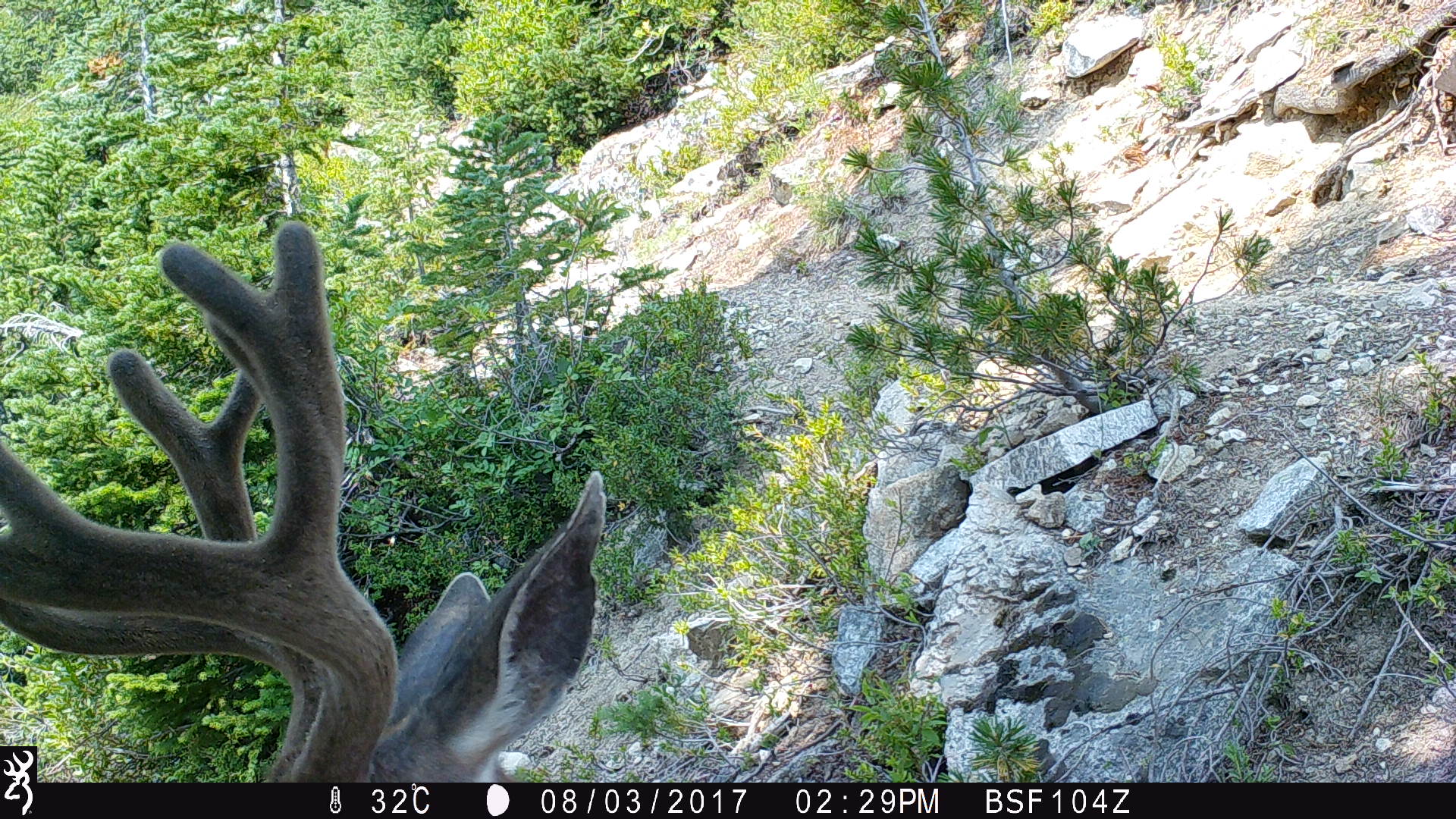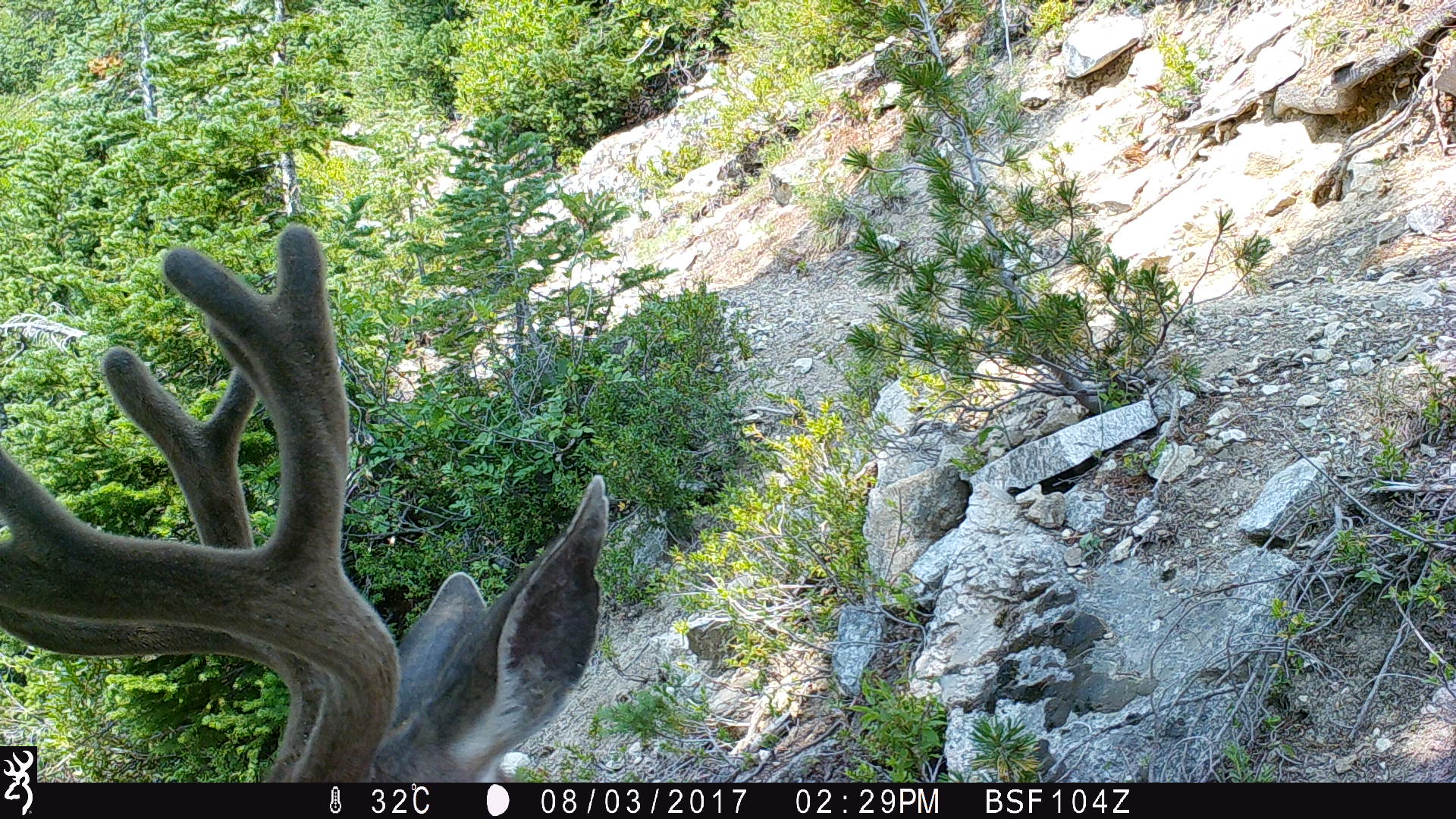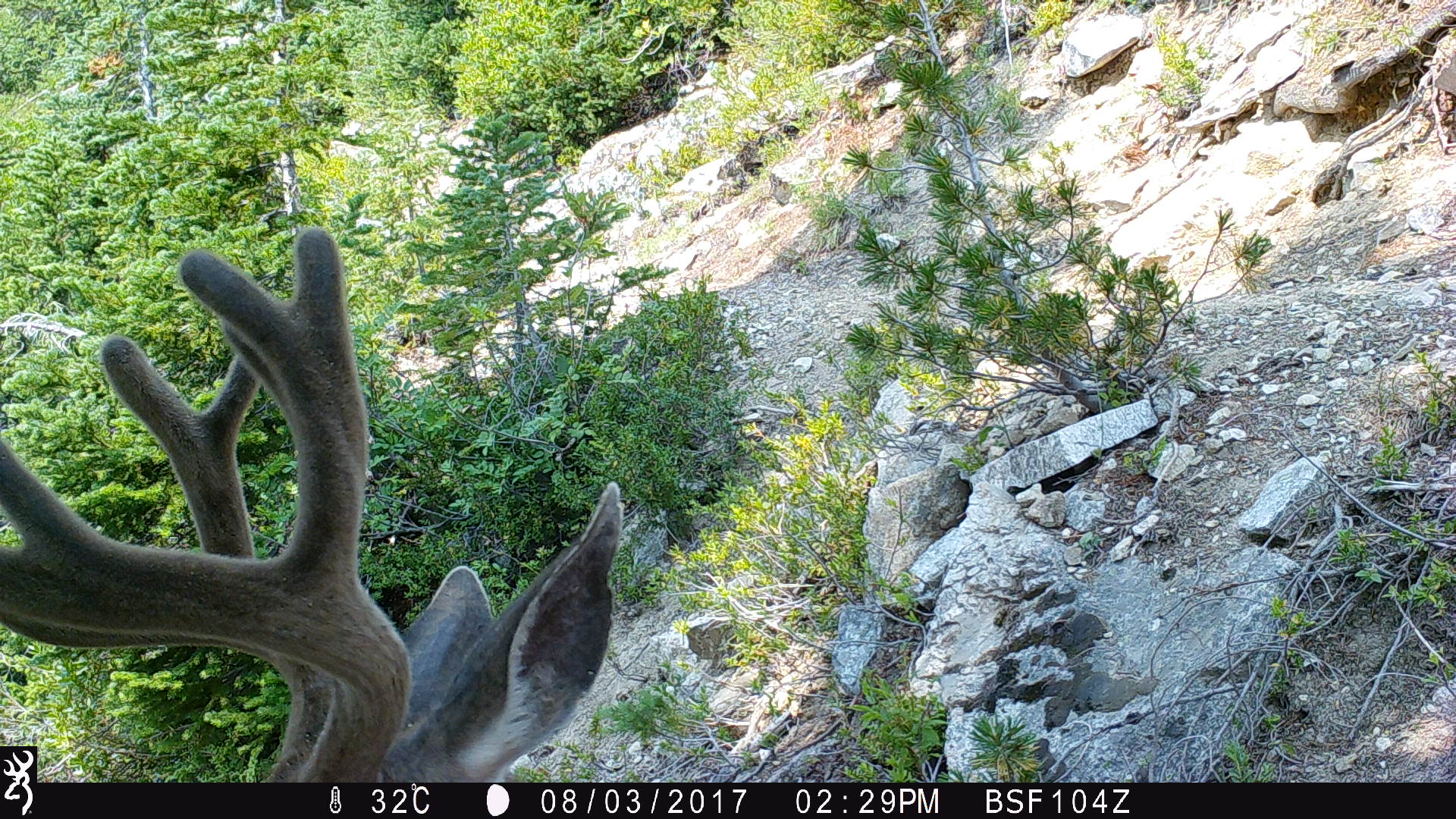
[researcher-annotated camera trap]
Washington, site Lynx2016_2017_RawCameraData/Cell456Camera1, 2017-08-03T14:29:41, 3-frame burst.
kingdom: Animalia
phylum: Chordata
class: Mammalia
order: Artiodactyla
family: Cervidae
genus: Odocoileus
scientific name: Odocoileus hemionus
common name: mule deer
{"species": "Odocoileus hemionus (mule deer)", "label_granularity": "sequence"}